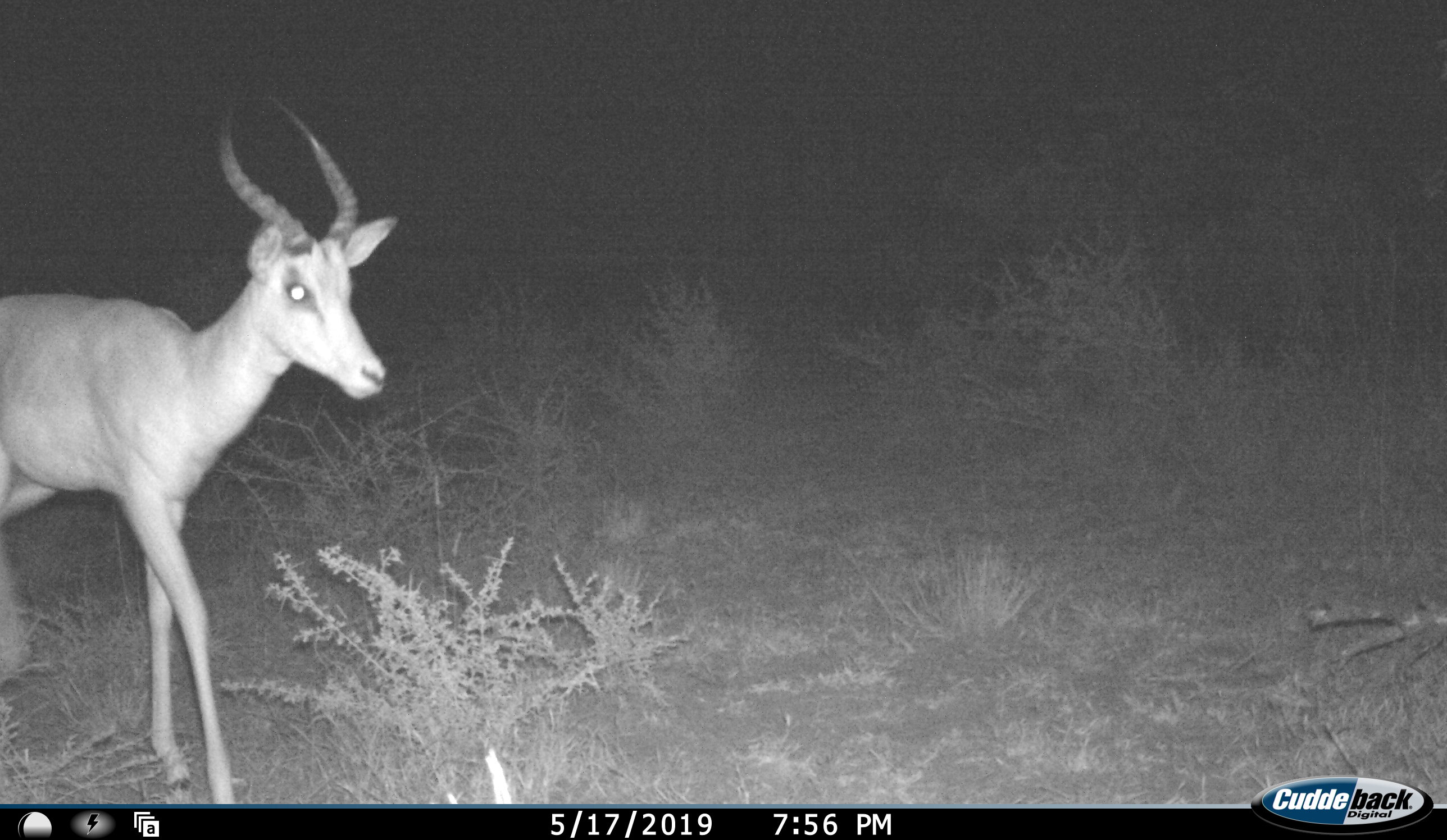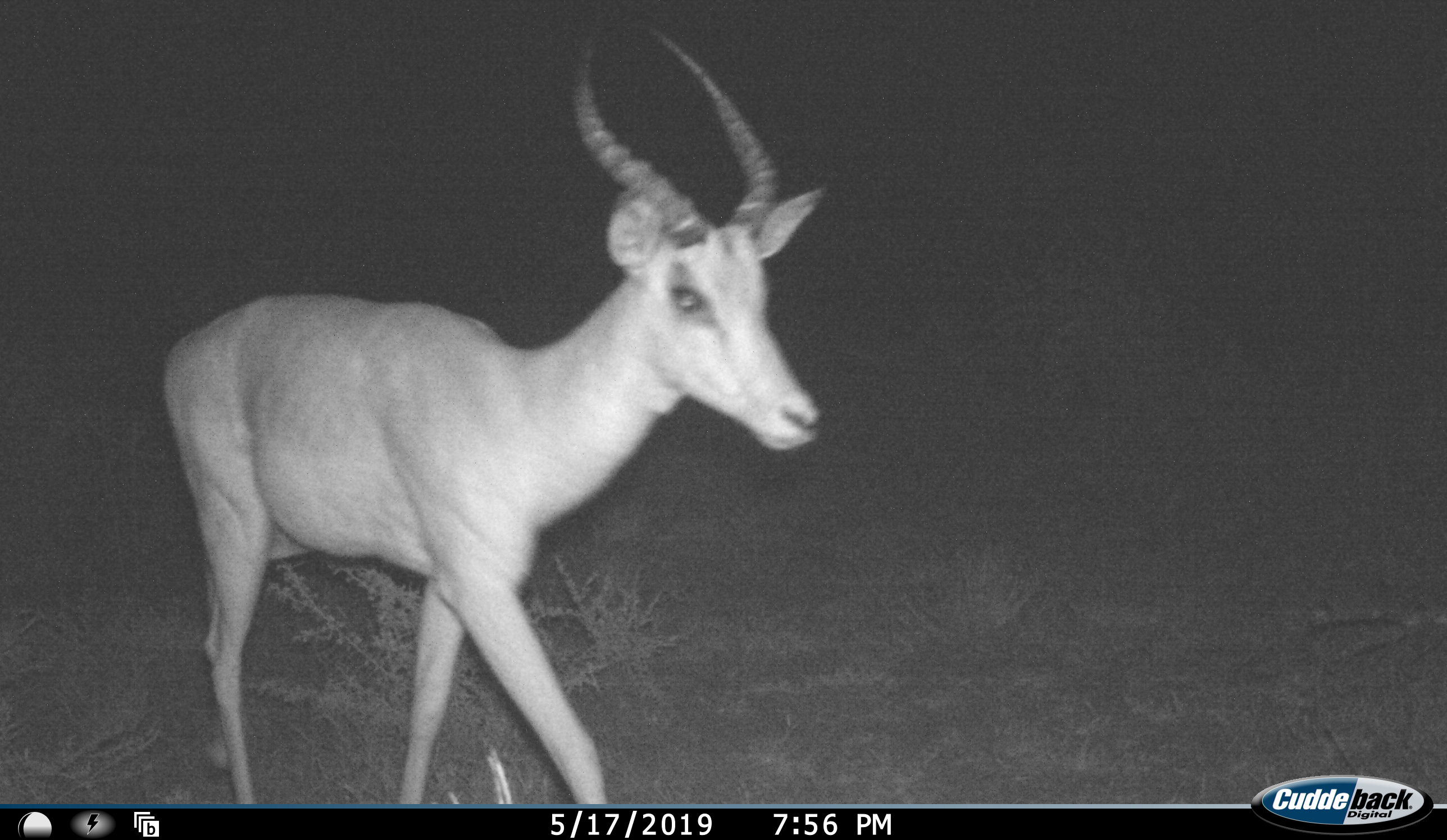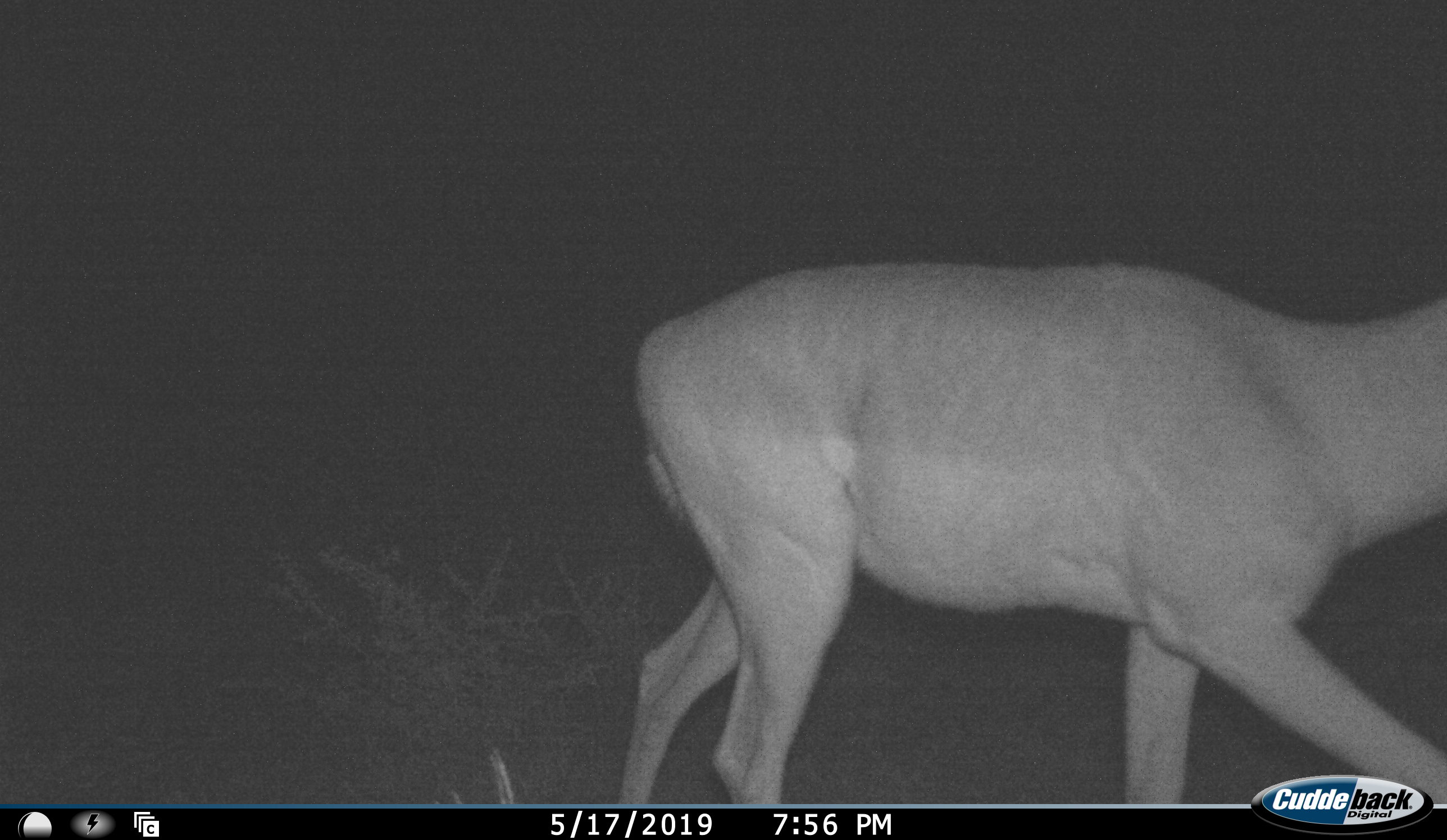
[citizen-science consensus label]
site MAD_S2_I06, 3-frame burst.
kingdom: Animalia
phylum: Chordata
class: Mammalia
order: Artiodactyla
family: Bovidae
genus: Aepyceros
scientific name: Aepyceros melampus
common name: impala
Impala (Aepyceros melampus), count 1. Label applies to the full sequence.